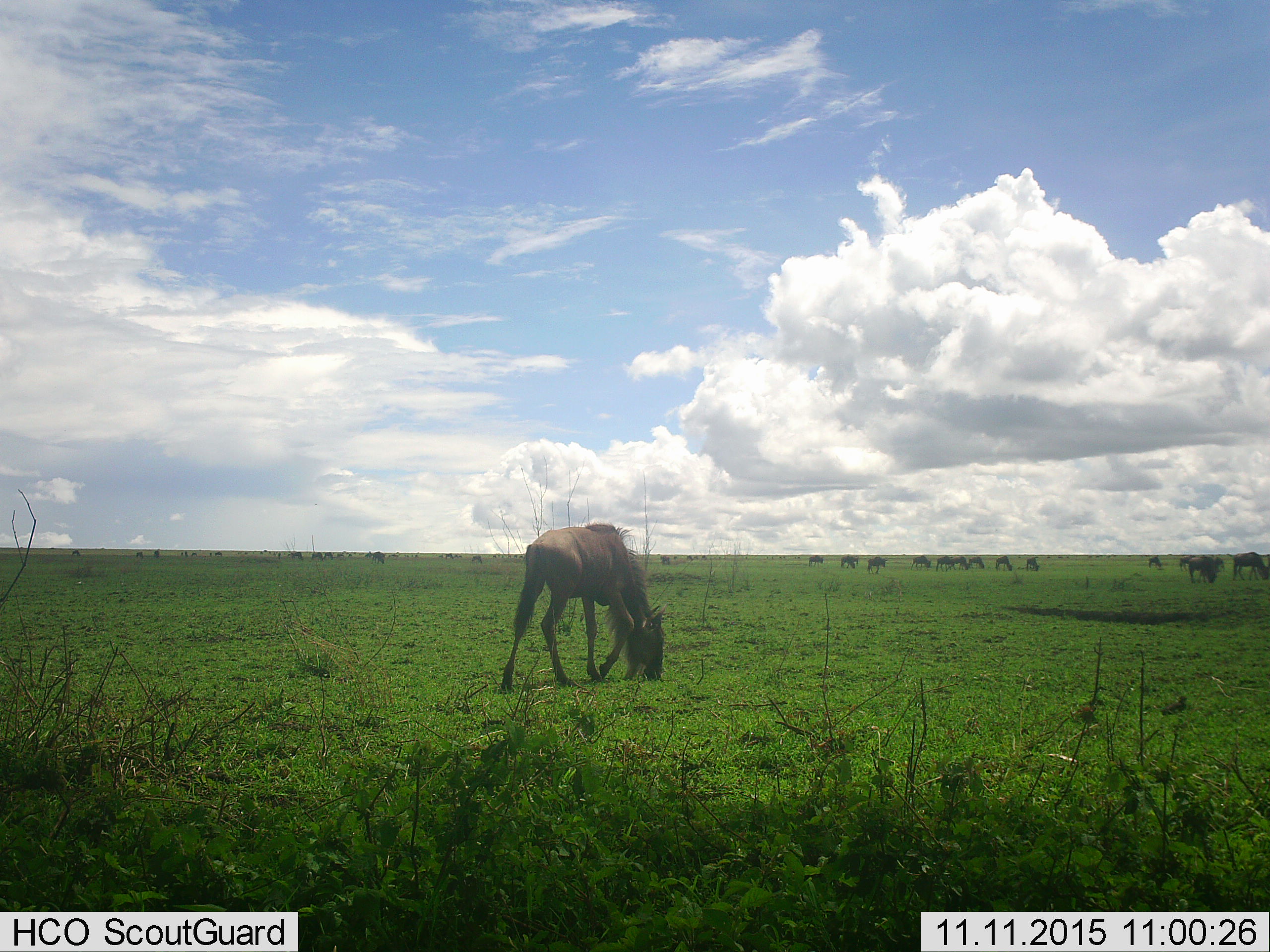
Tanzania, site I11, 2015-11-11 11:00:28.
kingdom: Animalia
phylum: Chordata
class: Mammalia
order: Artiodactyla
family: Bovidae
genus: Connochaetes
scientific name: Connochaetes taurinus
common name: blue wildebeest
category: wildebeest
Wildebeest (blue wildebeest) (Connochaetes taurinus), count 11-50. Behavior (volunteer vote fractions): standing 30%, resting 0%, moving 30%, interacting 0%. Young present (vote fraction): 10%. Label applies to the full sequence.